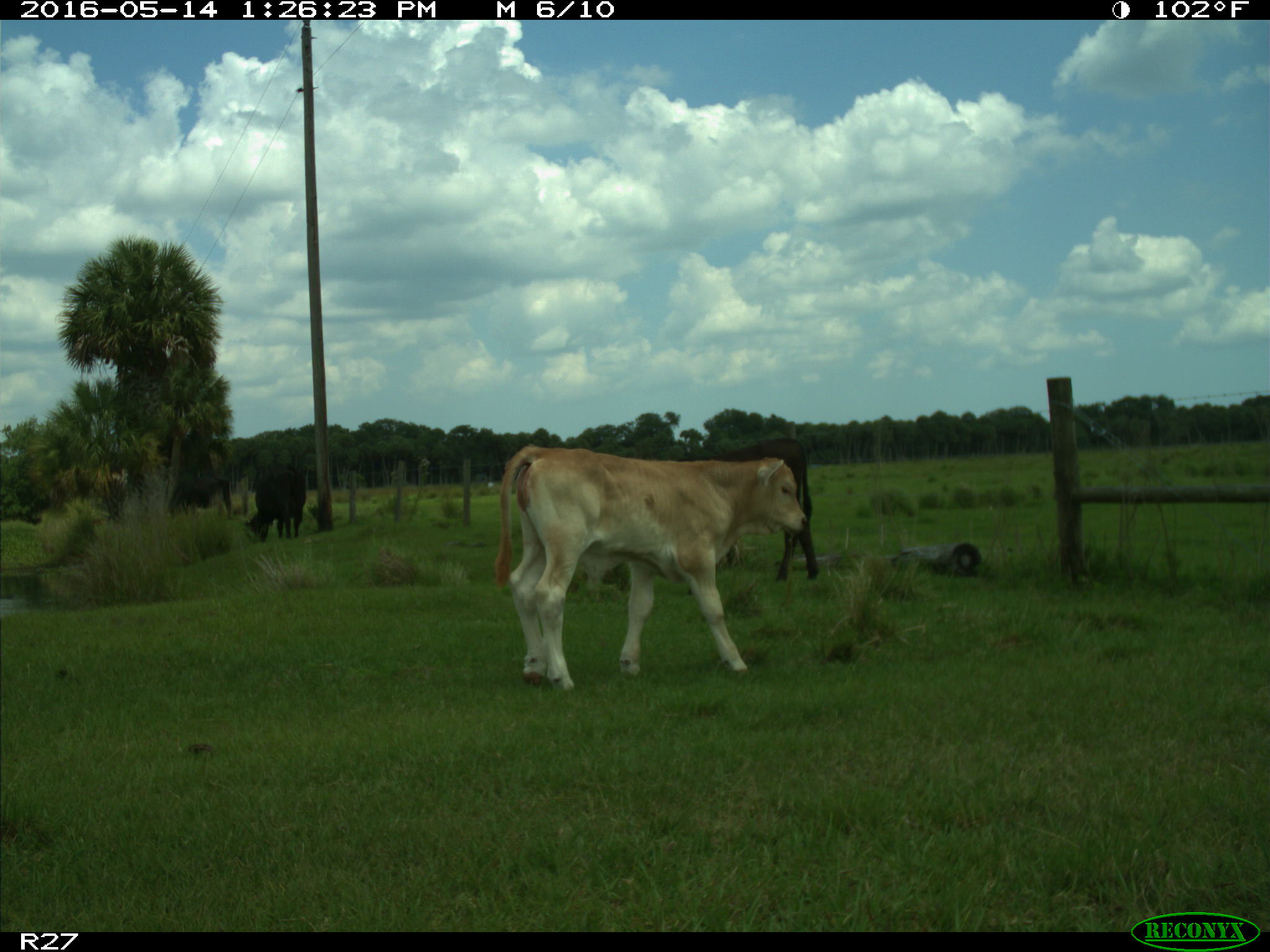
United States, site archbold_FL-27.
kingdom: Animalia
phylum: Chordata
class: Mammalia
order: Artiodactyla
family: Bovidae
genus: Bos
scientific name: Bos taurus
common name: domestic cow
Bos taurus (domestic cow).